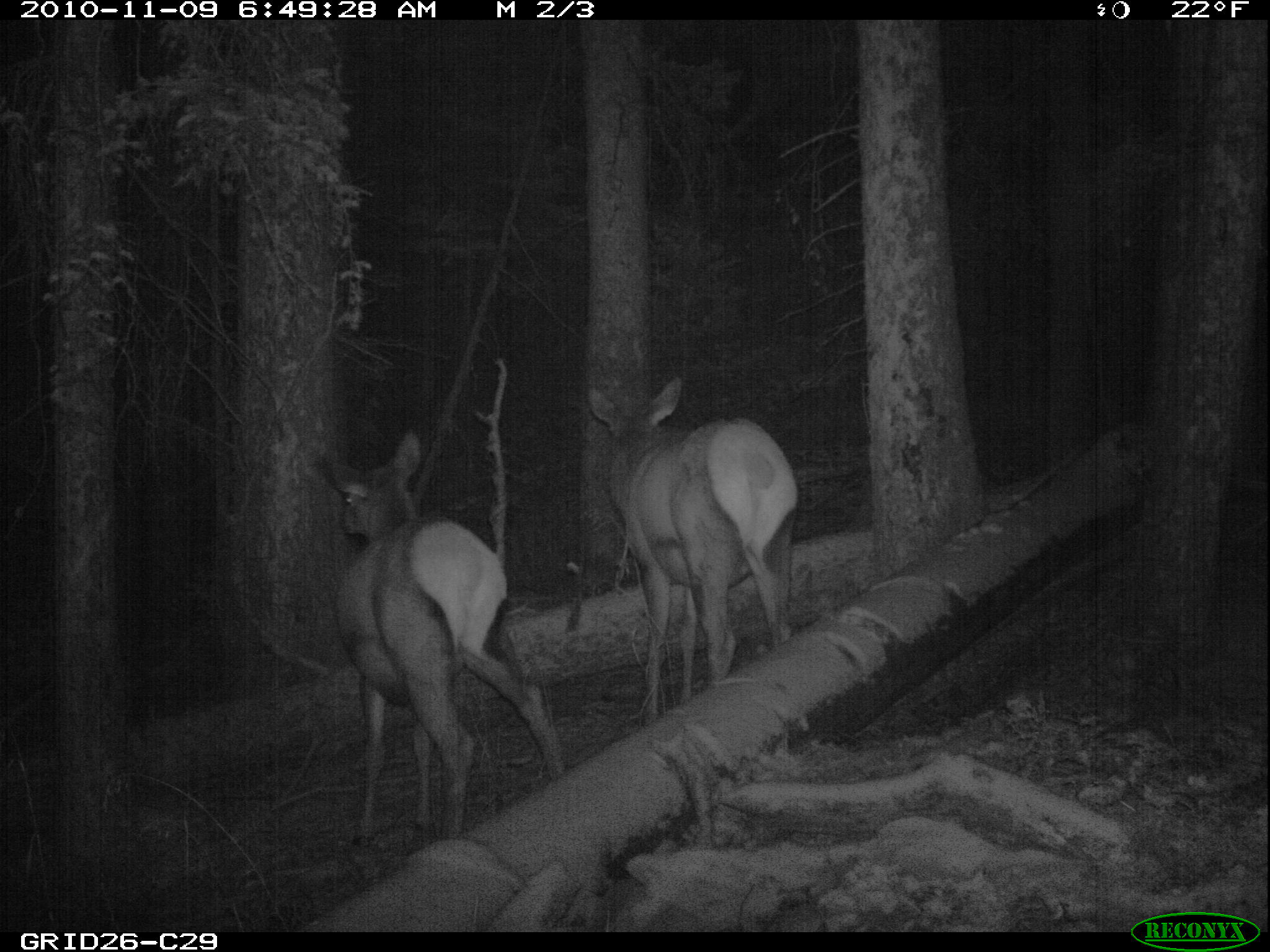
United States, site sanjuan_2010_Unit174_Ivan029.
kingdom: Animalia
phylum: Chordata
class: Mammalia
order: Artiodactyla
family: Cervidae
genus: Cervus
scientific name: Cervus elaphus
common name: red deer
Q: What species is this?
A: Cervus elaphus (red deer).